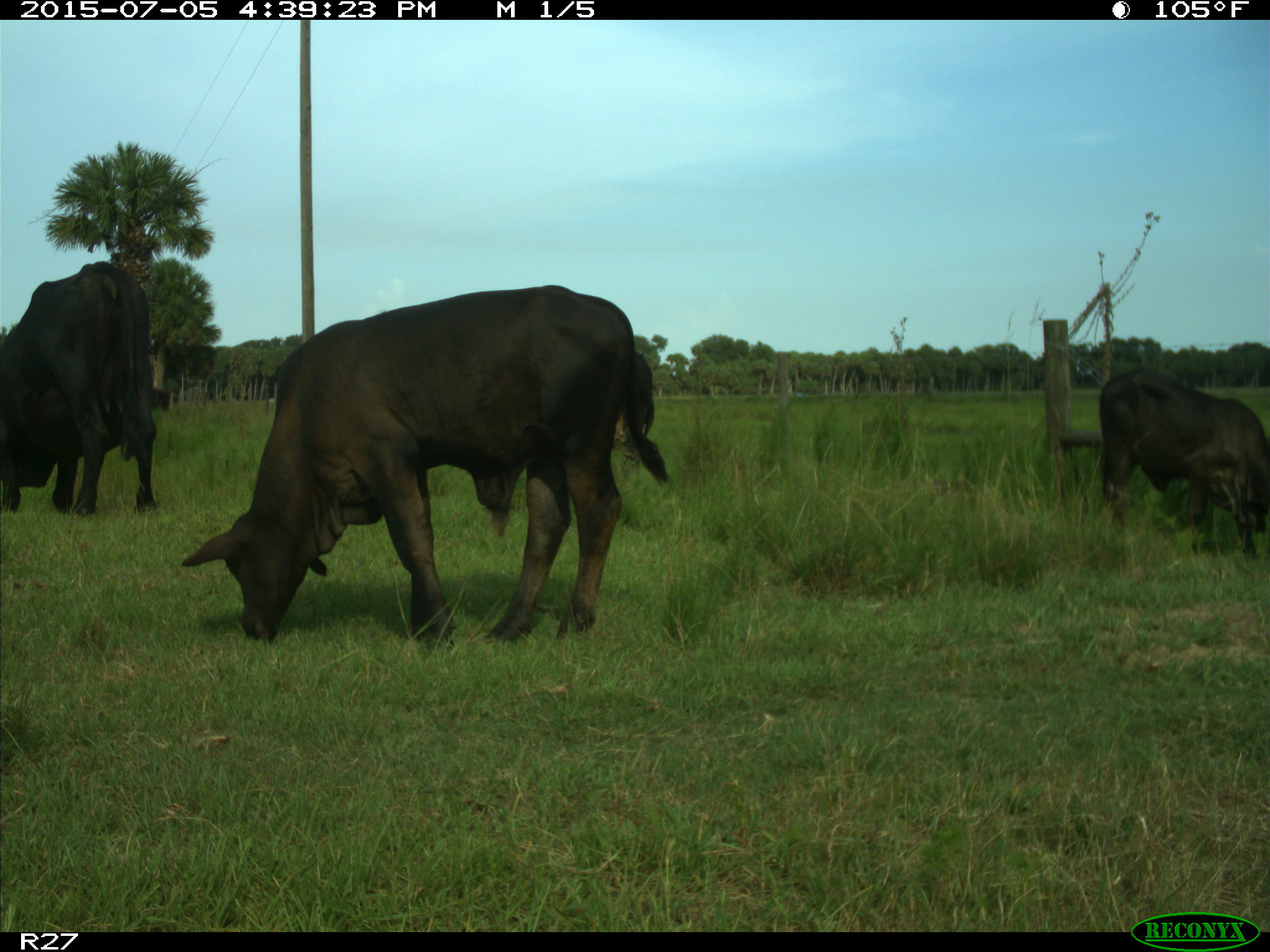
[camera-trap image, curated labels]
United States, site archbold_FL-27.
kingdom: Animalia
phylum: Chordata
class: Mammalia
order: Artiodactyla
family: Bovidae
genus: Bos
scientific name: Bos taurus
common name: domestic cow